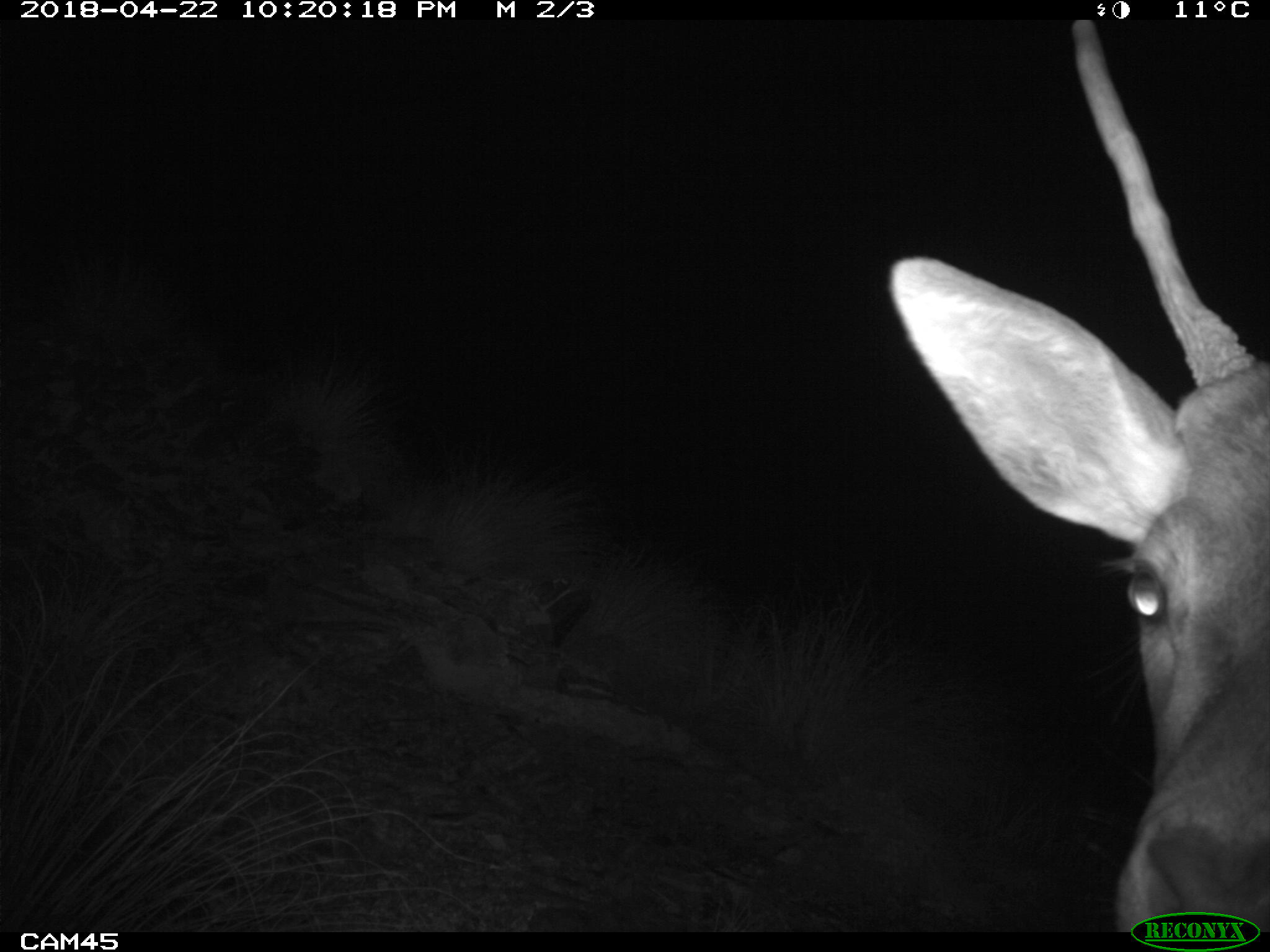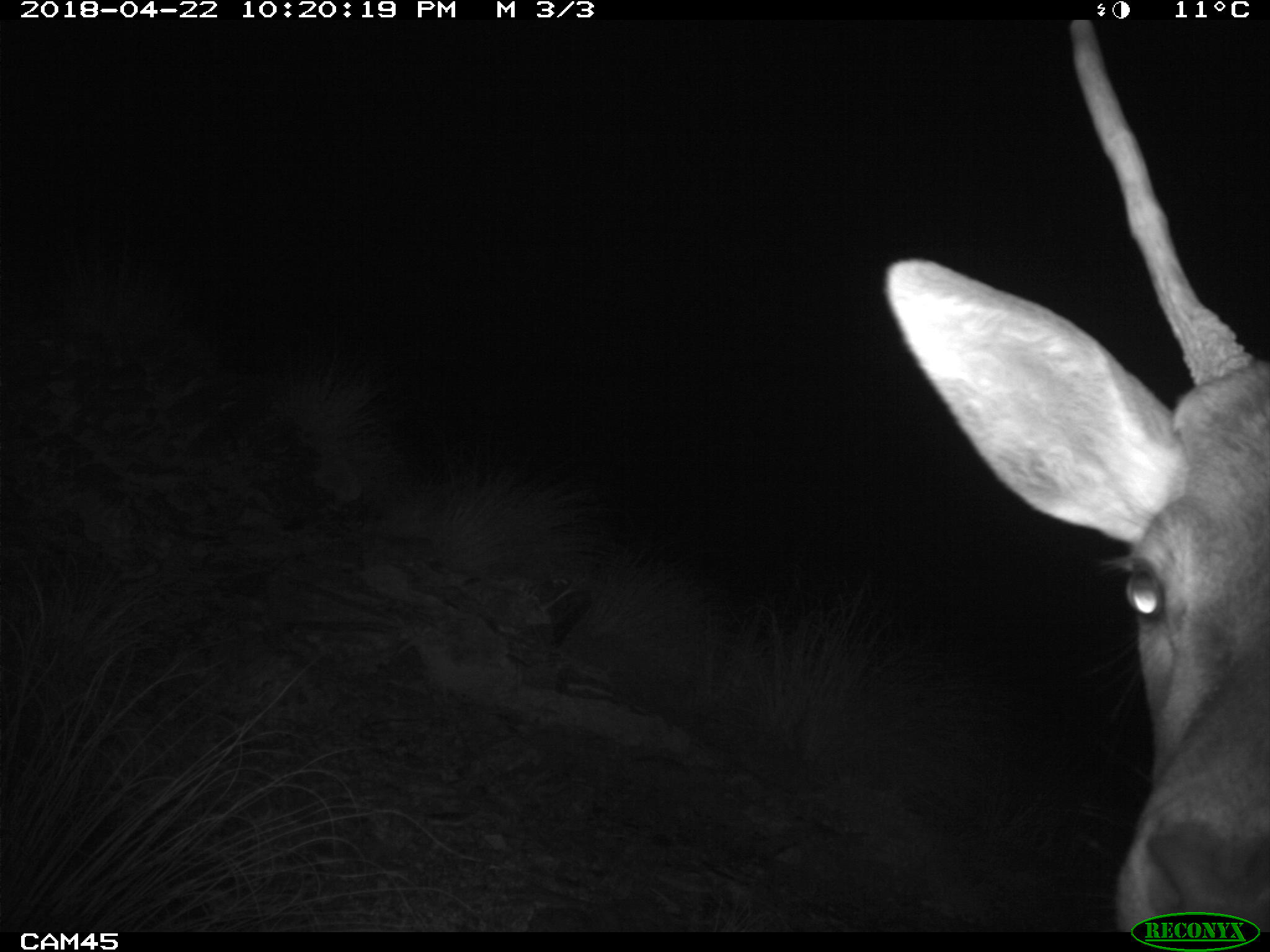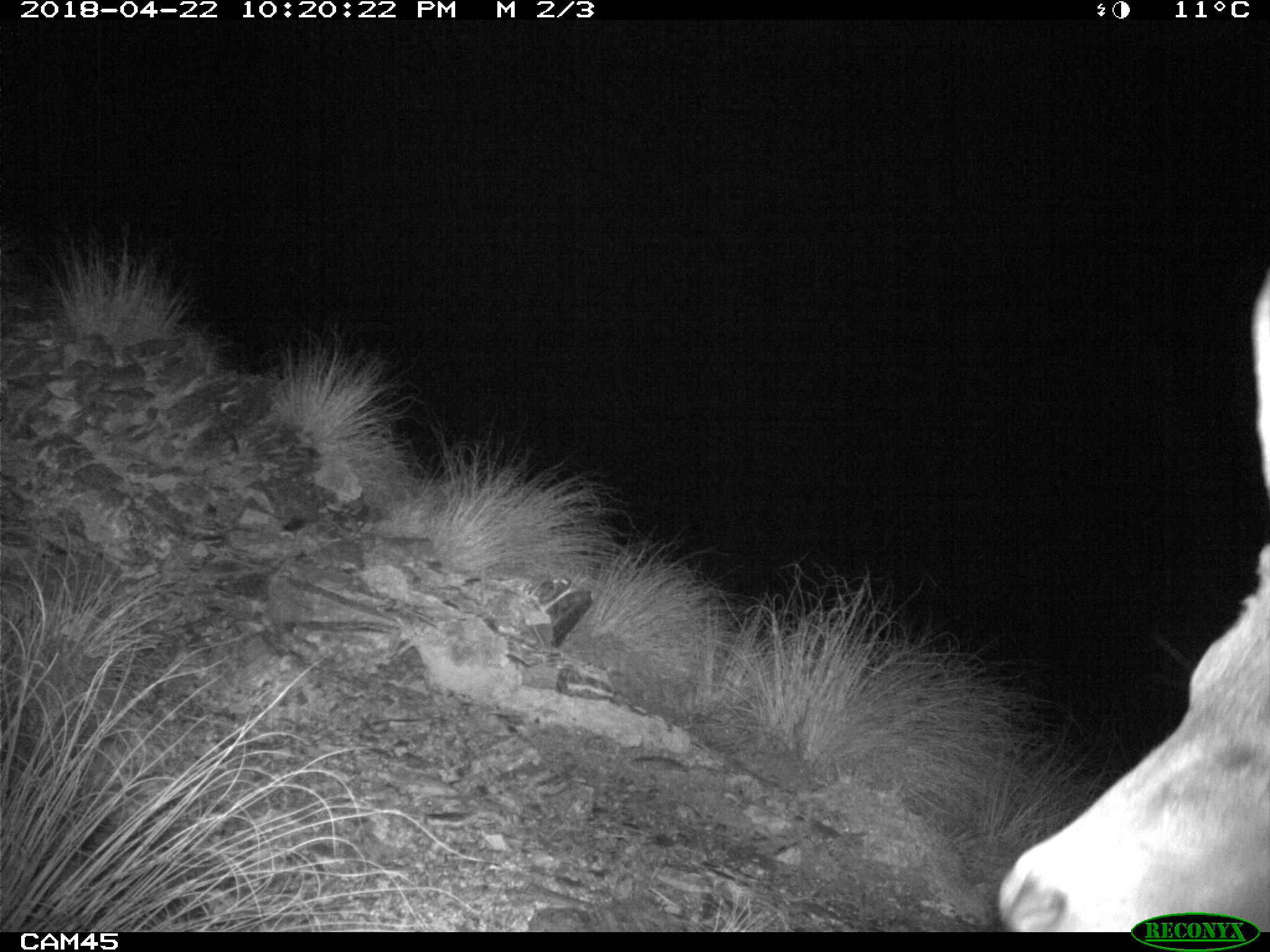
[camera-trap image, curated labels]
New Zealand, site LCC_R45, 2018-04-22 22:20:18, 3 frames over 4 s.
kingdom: Animalia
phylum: Chordata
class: Mammalia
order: Artiodactyla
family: Cervidae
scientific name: Cervidae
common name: deer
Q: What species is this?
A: Deer (Cervidae).